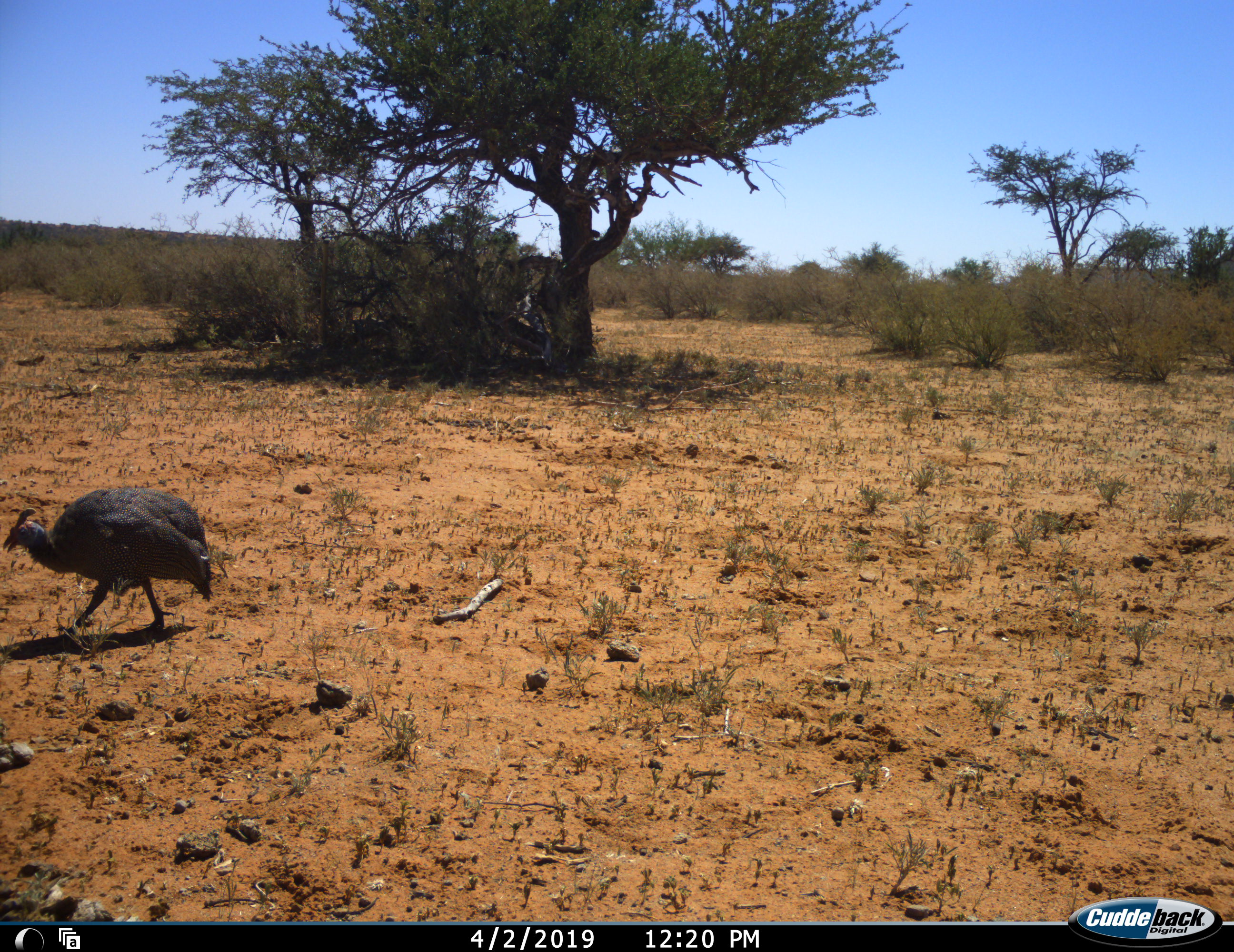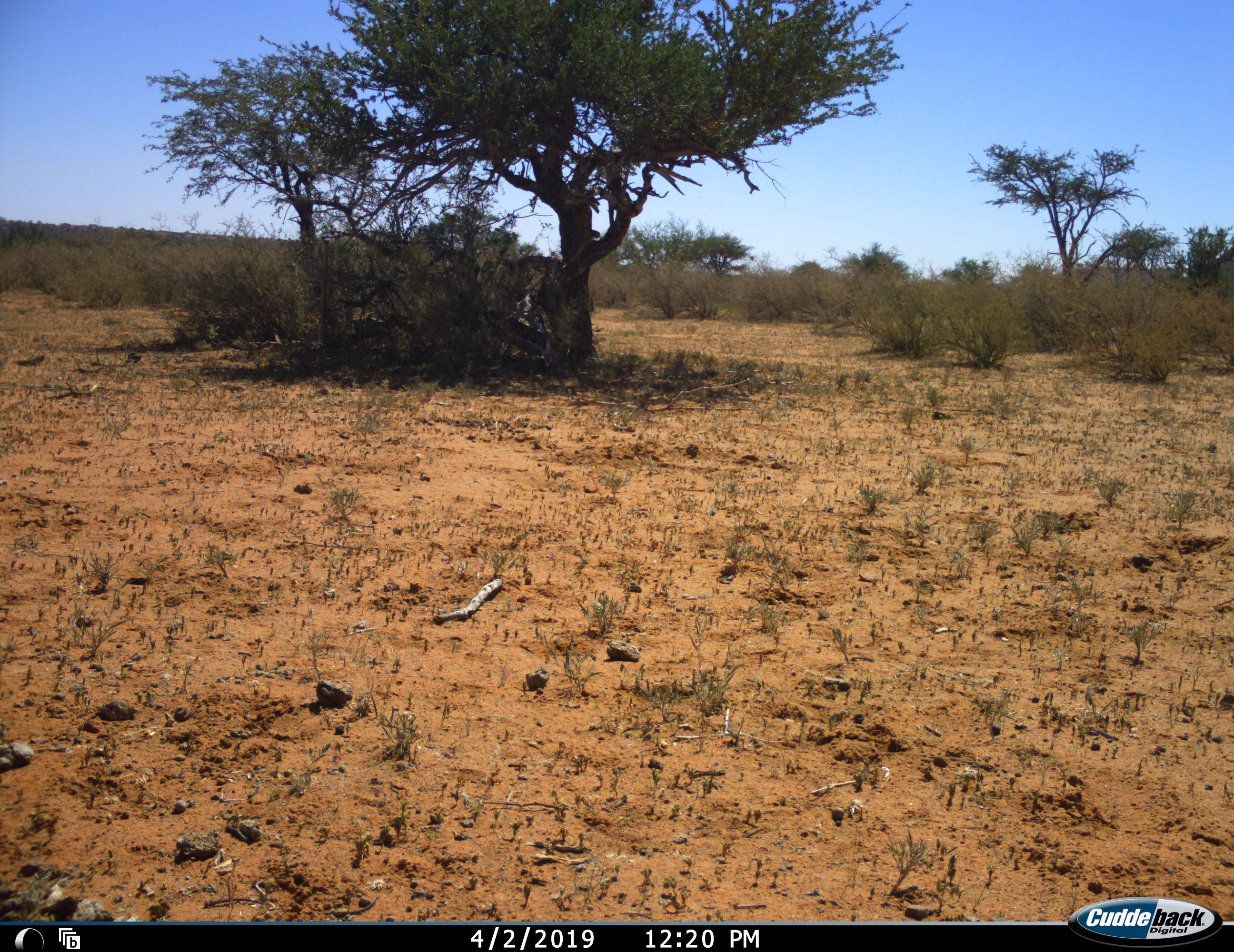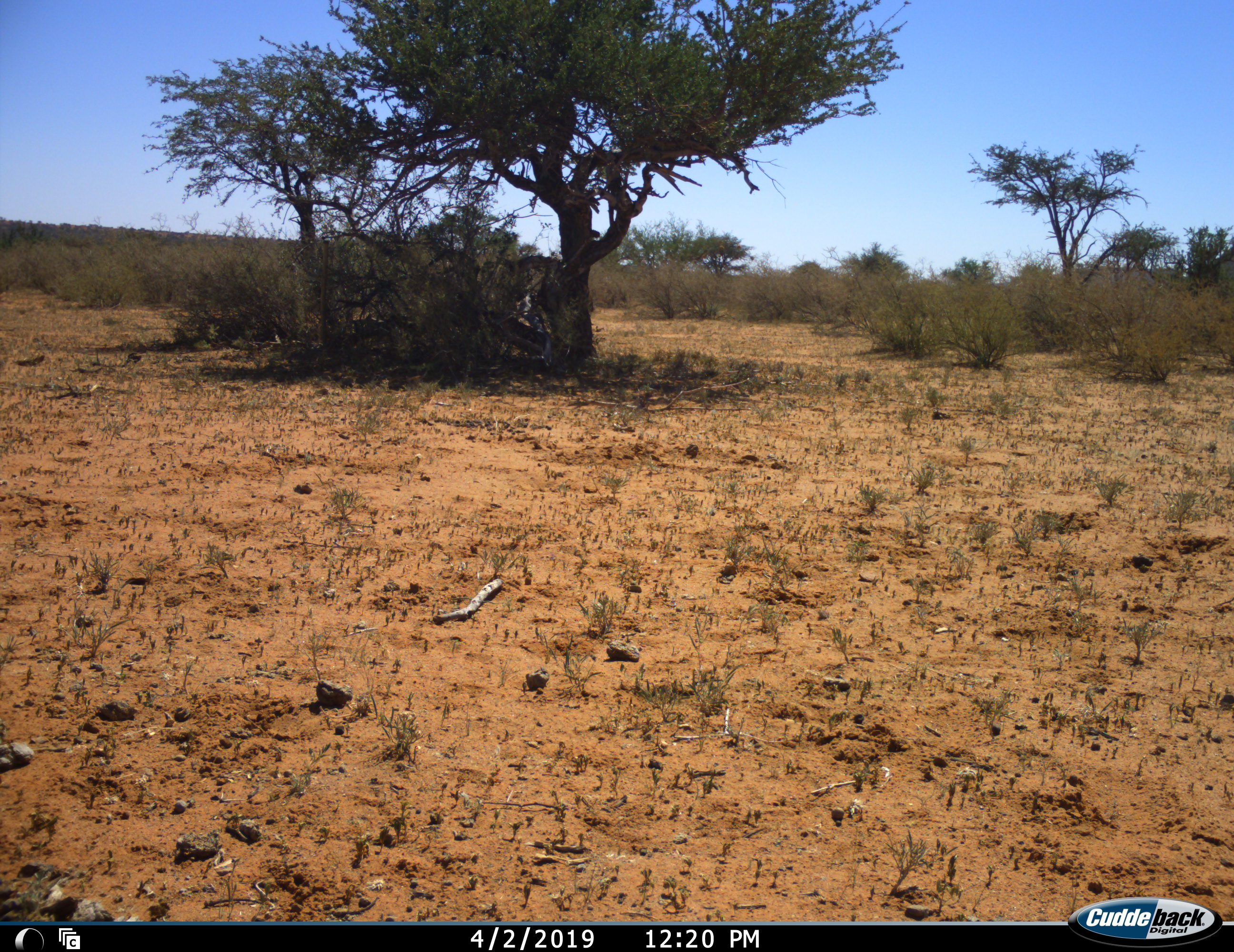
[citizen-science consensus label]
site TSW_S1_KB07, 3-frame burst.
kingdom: Animalia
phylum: Chordata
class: Aves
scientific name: Aves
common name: bird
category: birdother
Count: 1.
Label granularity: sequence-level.